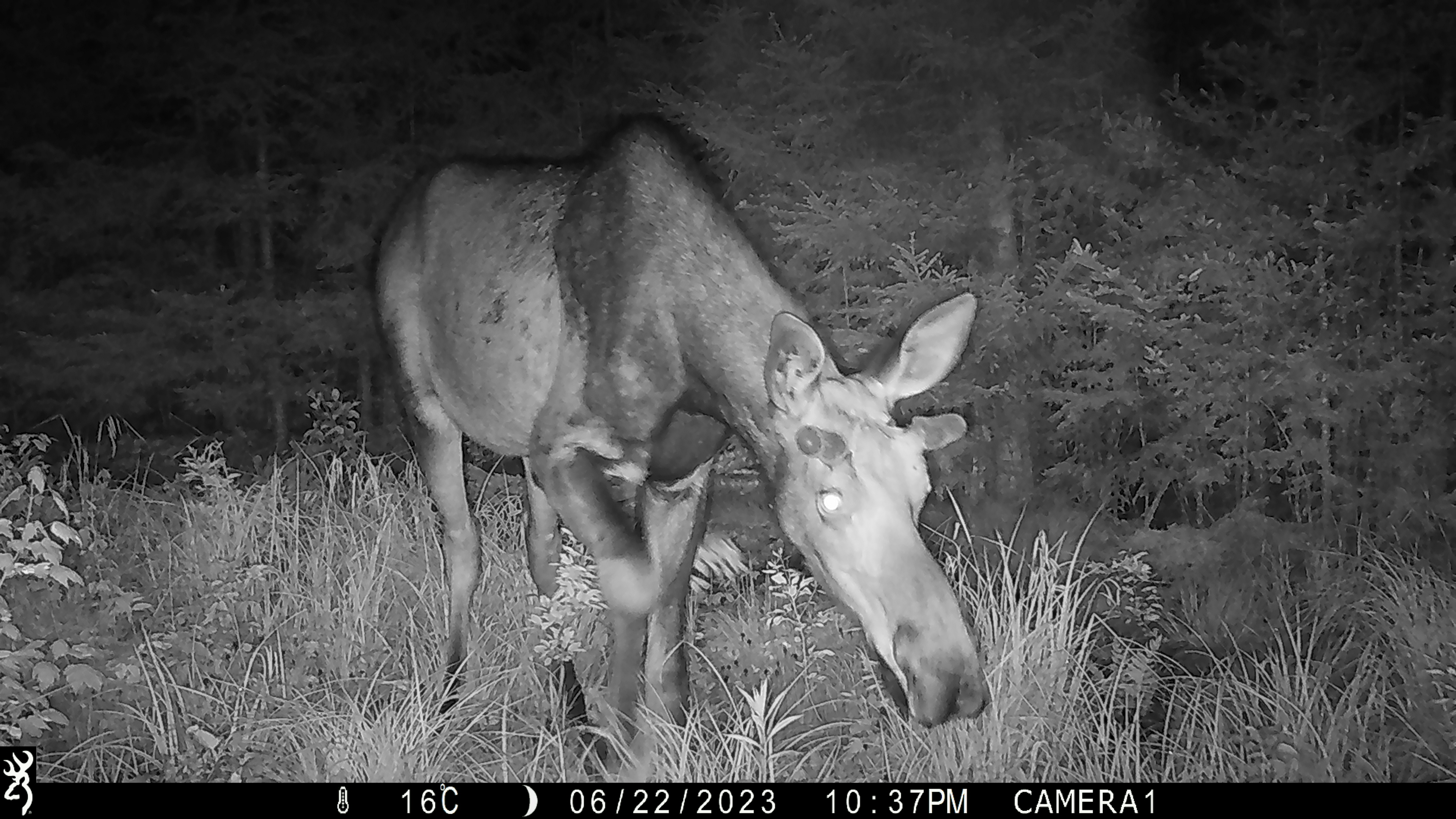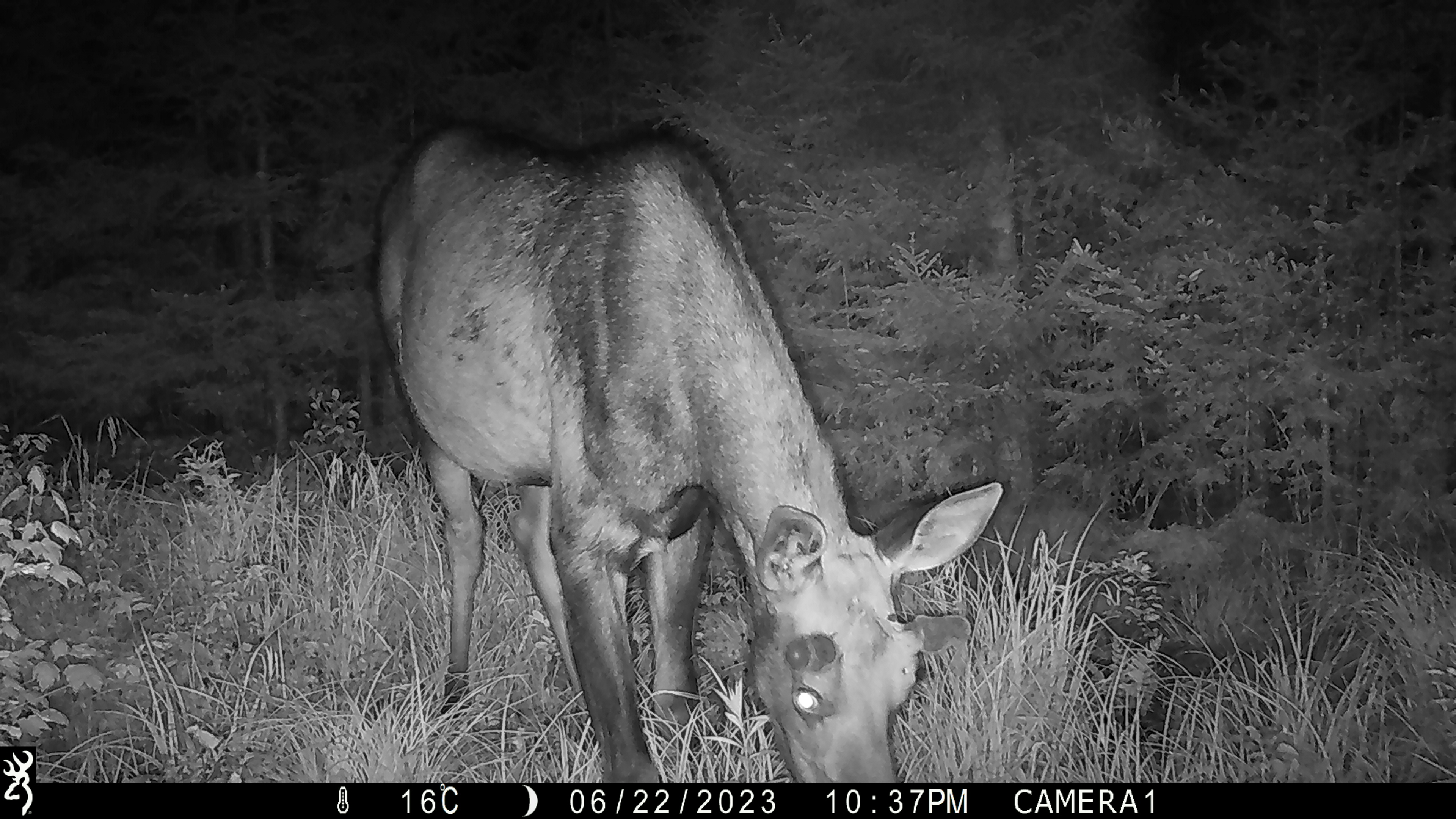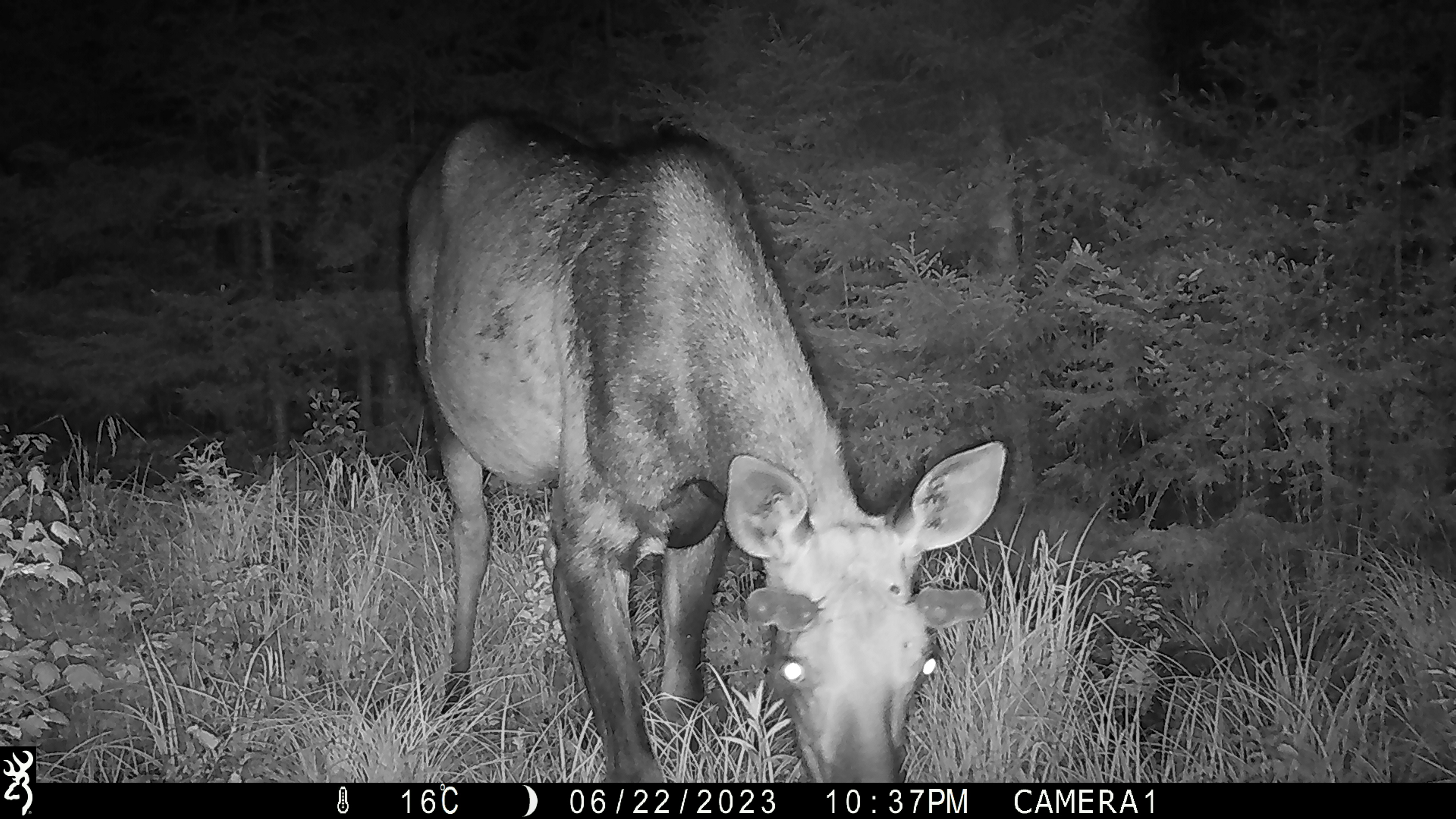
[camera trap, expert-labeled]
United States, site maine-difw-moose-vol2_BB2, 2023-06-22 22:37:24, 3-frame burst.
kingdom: Animalia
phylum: Chordata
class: Mammalia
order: Artiodactyla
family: Cervidae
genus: Alces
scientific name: Alces alces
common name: moose